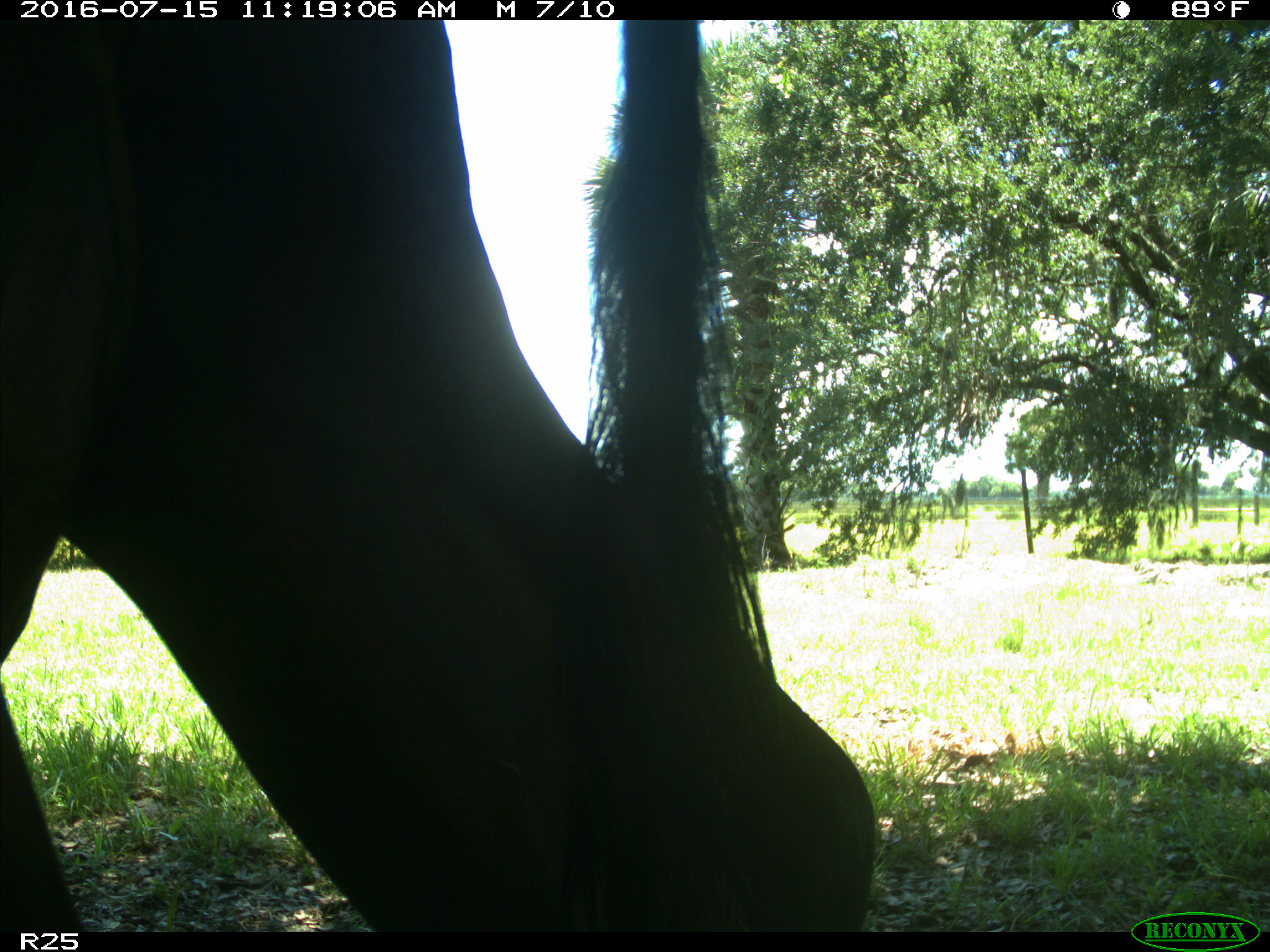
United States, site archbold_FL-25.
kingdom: Animalia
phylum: Chordata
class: Mammalia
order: Artiodactyla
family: Bovidae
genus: Bos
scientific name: Bos taurus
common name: domestic cow